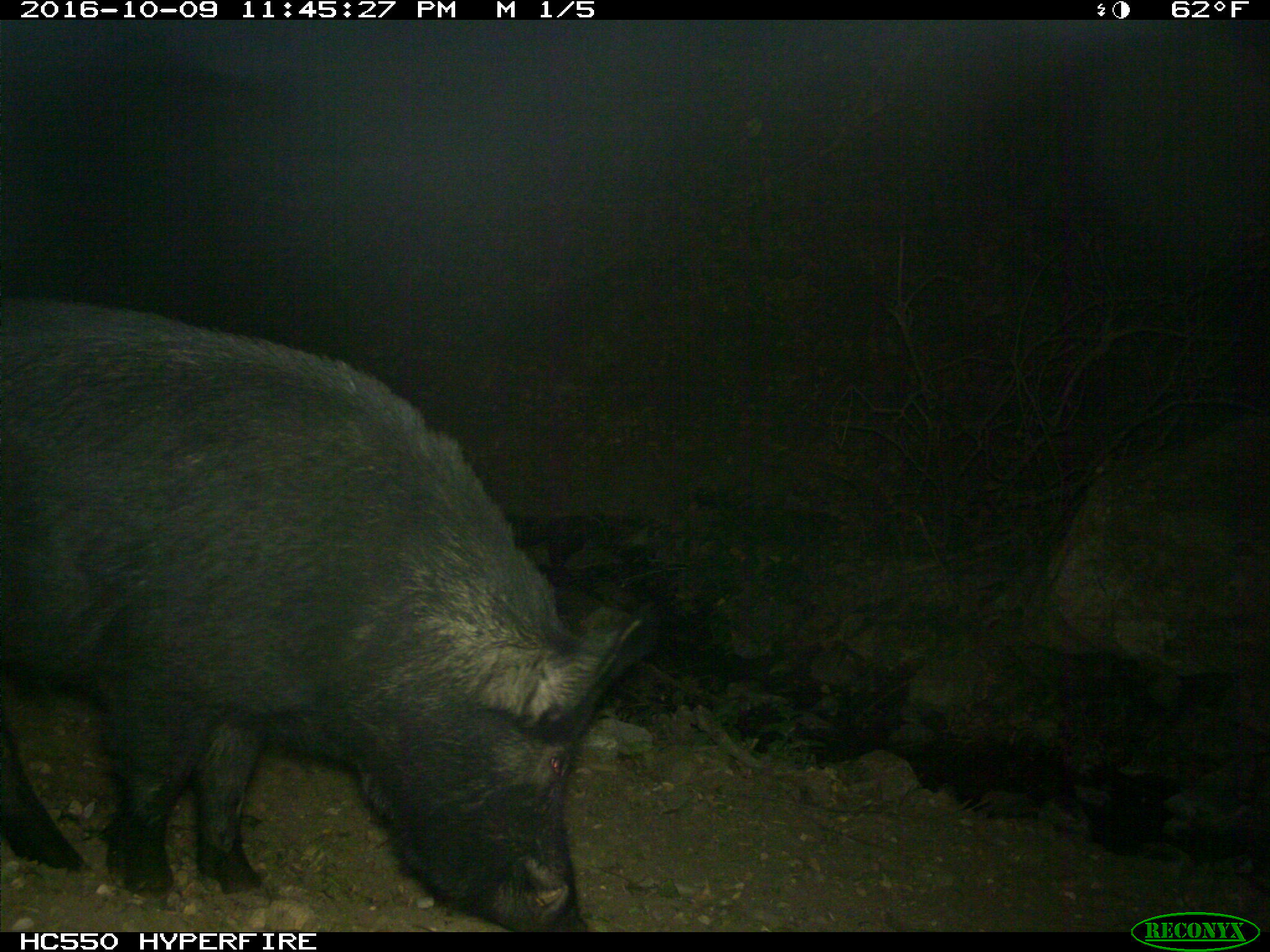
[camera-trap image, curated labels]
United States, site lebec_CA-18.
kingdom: Animalia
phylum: Chordata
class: Mammalia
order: Artiodactyla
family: Suidae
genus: Sus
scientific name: Sus scrofa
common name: wild boar